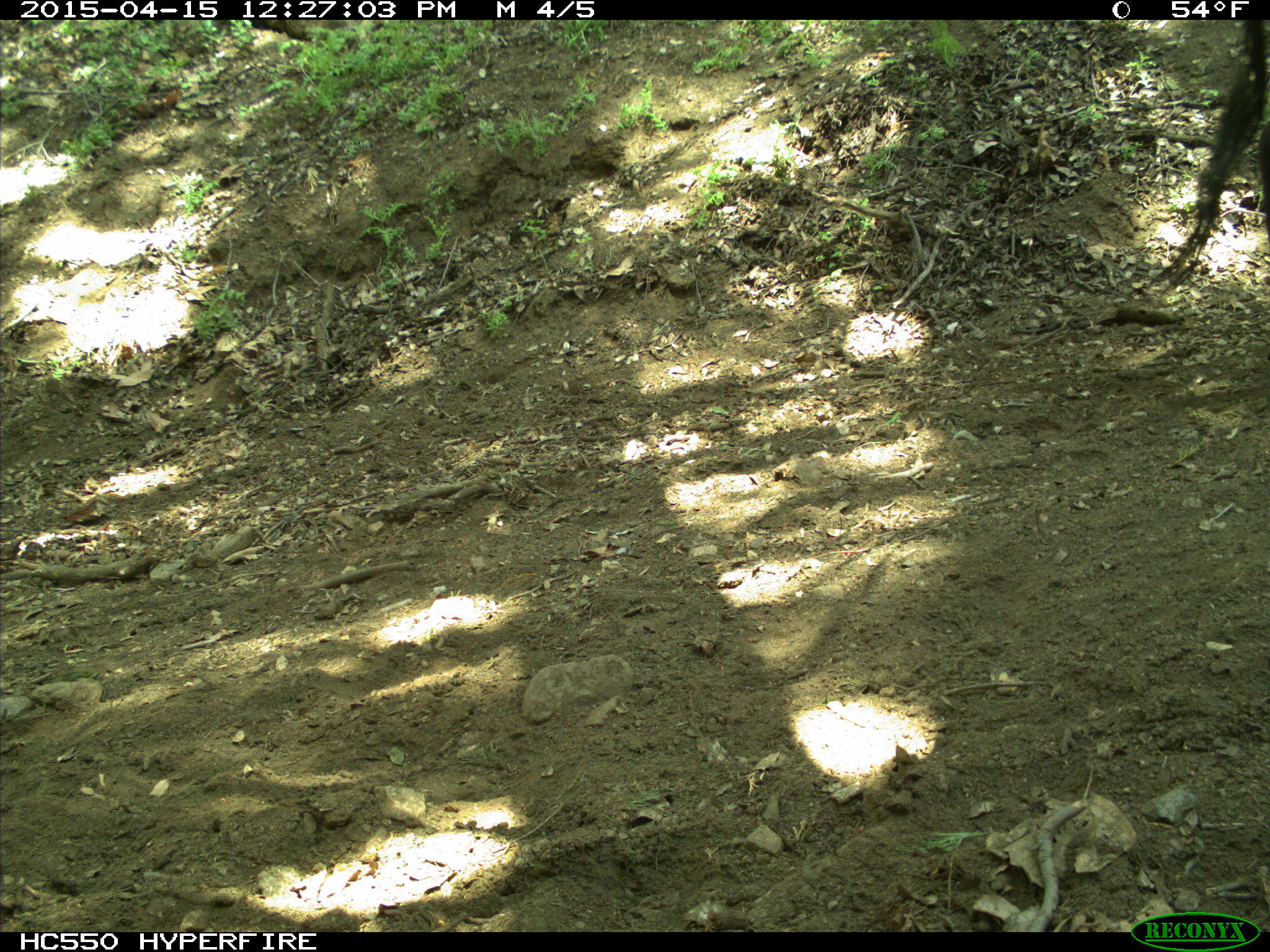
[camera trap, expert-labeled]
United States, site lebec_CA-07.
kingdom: Animalia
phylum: Chordata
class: Mammalia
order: Artiodactyla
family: Bovidae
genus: Bos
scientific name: Bos taurus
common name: domestic cow